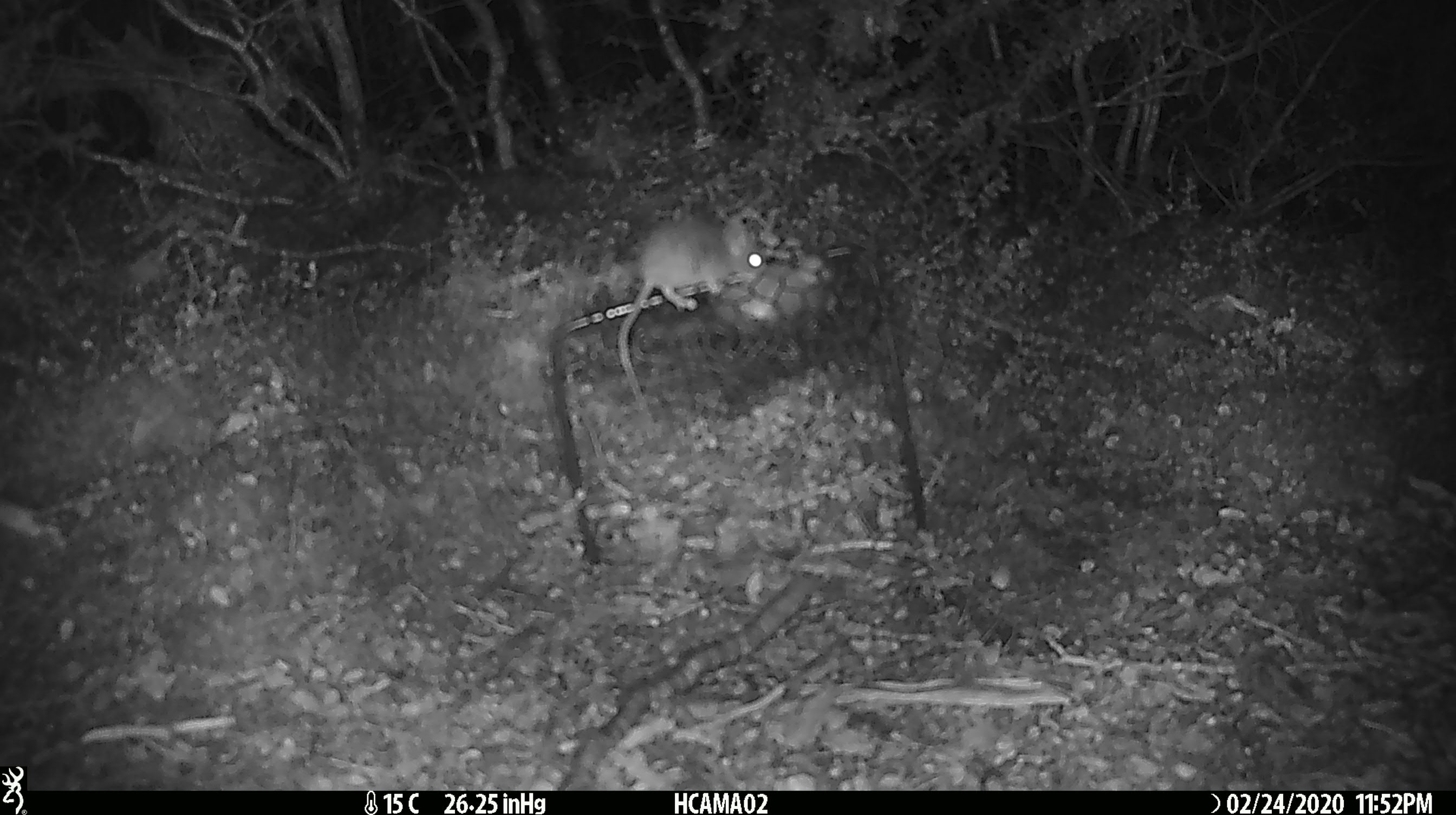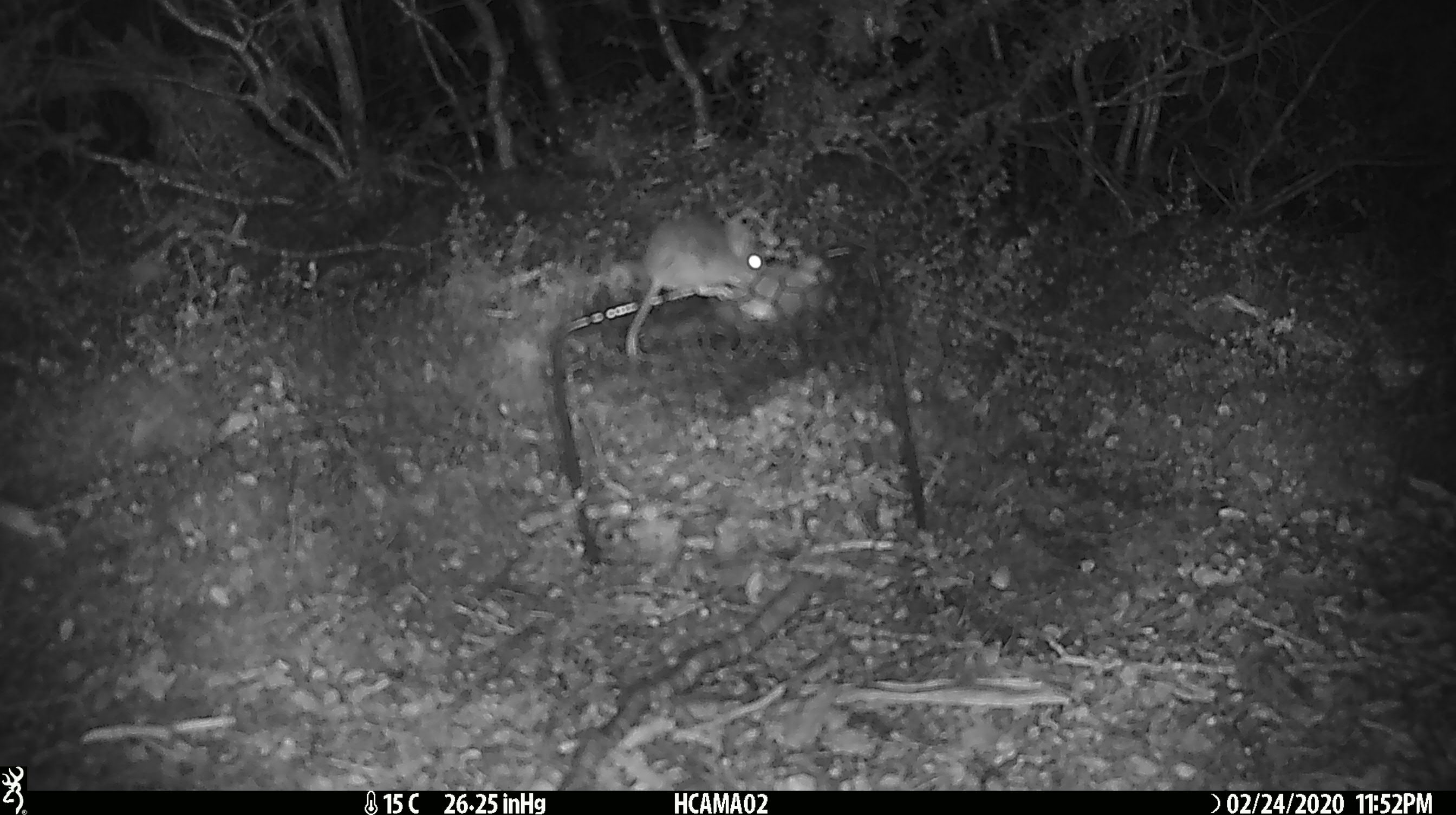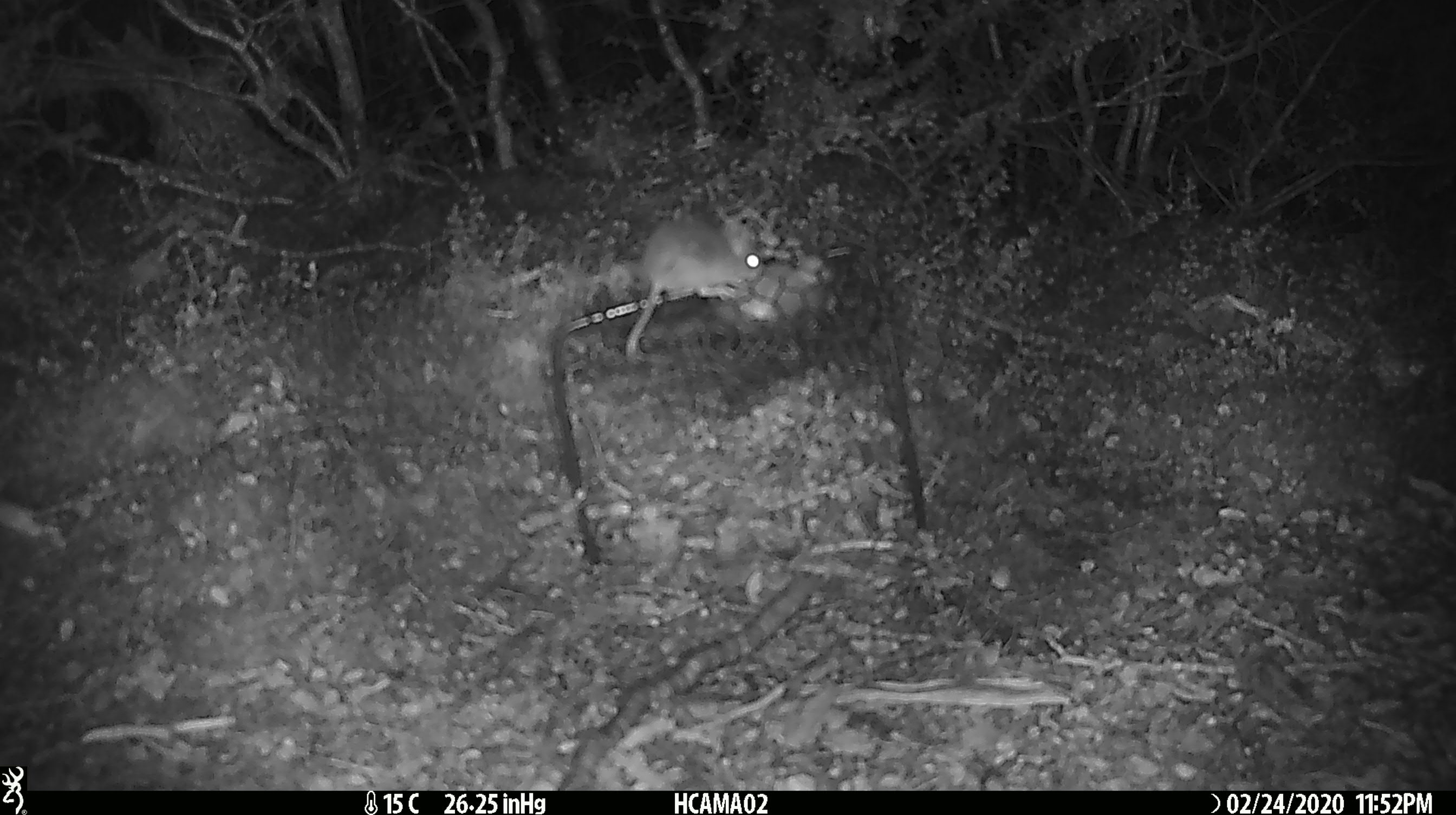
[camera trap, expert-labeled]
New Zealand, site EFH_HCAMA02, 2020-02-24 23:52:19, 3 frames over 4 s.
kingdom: Animalia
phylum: Chordata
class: Mammalia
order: Rodentia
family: Muridae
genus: Mus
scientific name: Mus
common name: mouse